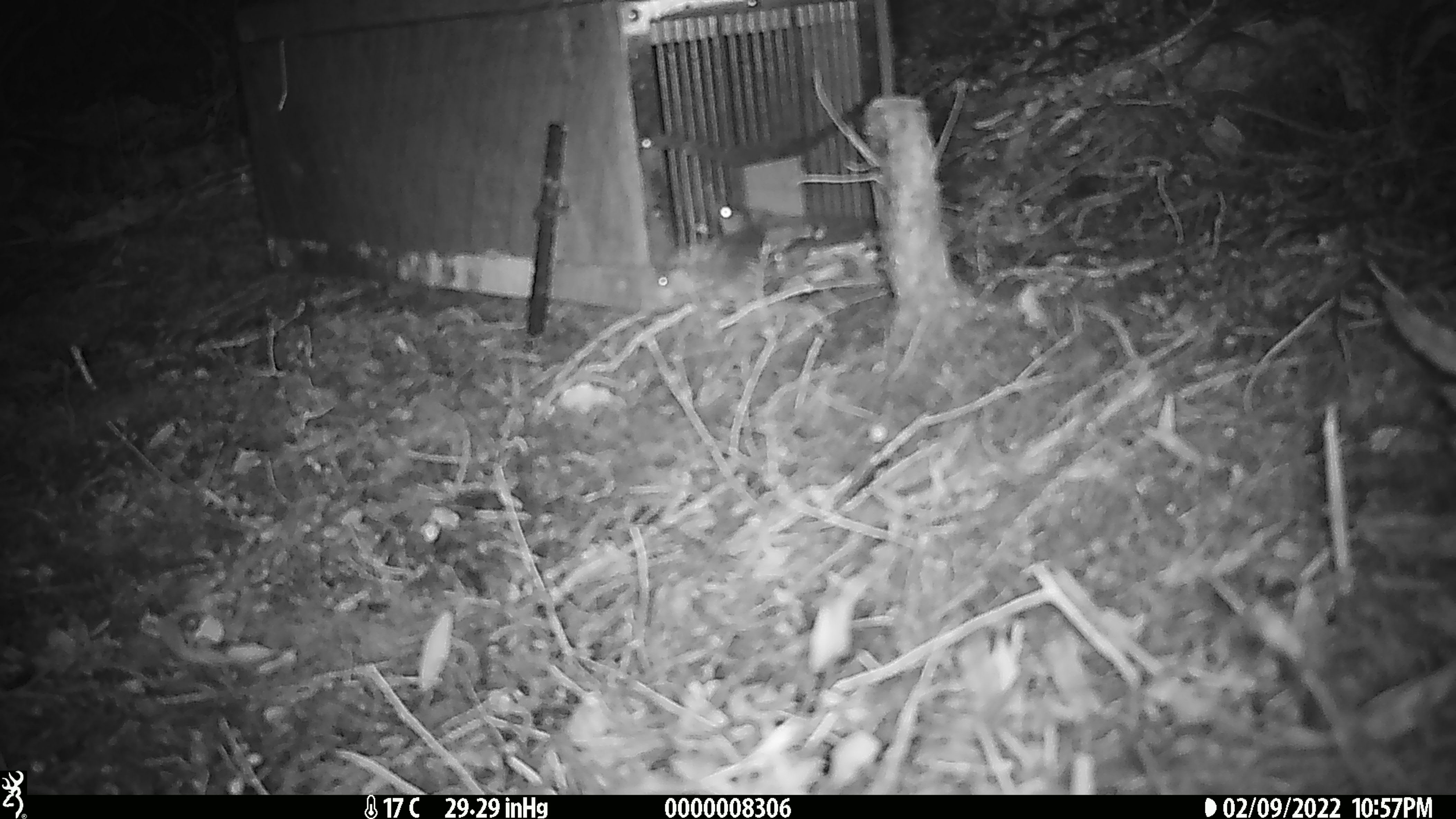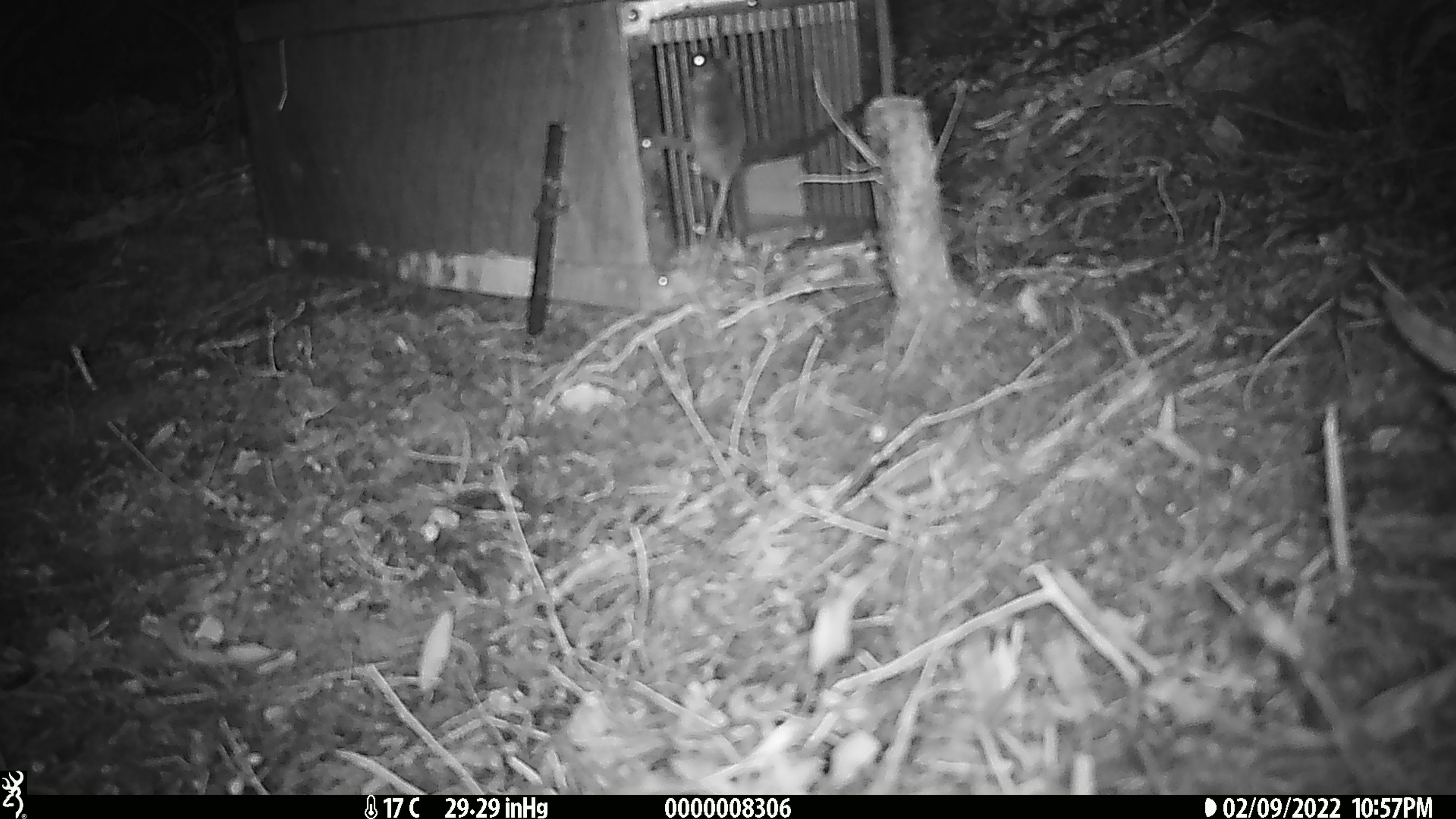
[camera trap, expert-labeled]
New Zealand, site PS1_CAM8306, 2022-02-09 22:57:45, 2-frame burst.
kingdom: Animalia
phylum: Chordata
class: Mammalia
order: Rodentia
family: Muridae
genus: Mus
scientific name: Mus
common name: mouse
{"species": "mouse (Mus)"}